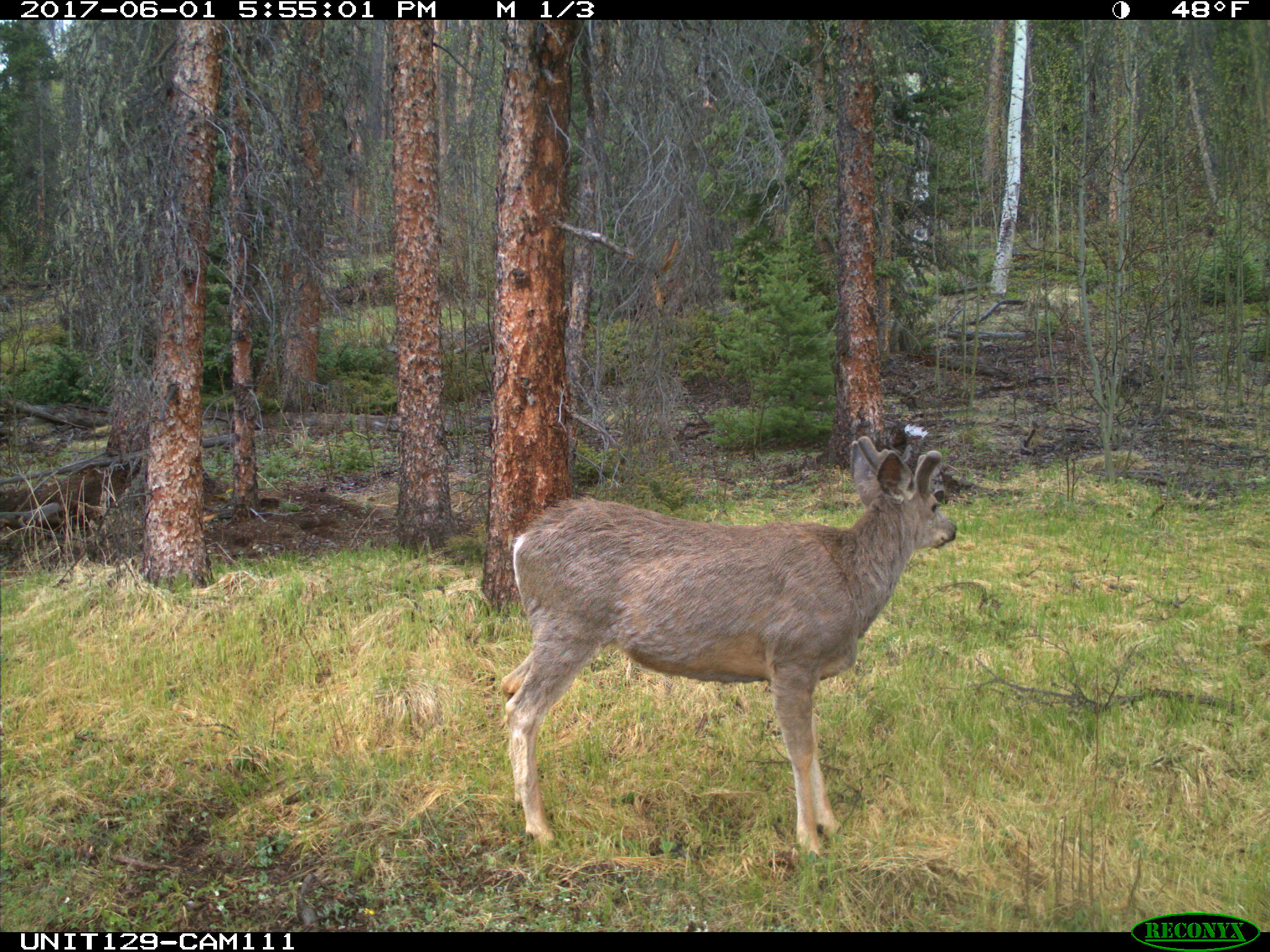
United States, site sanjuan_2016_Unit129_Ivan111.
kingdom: Animalia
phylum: Chordata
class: Mammalia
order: Artiodactyla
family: Cervidae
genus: Odocoileus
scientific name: Odocoileus hemionus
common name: mule deer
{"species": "Odocoileus hemionus (mule deer)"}